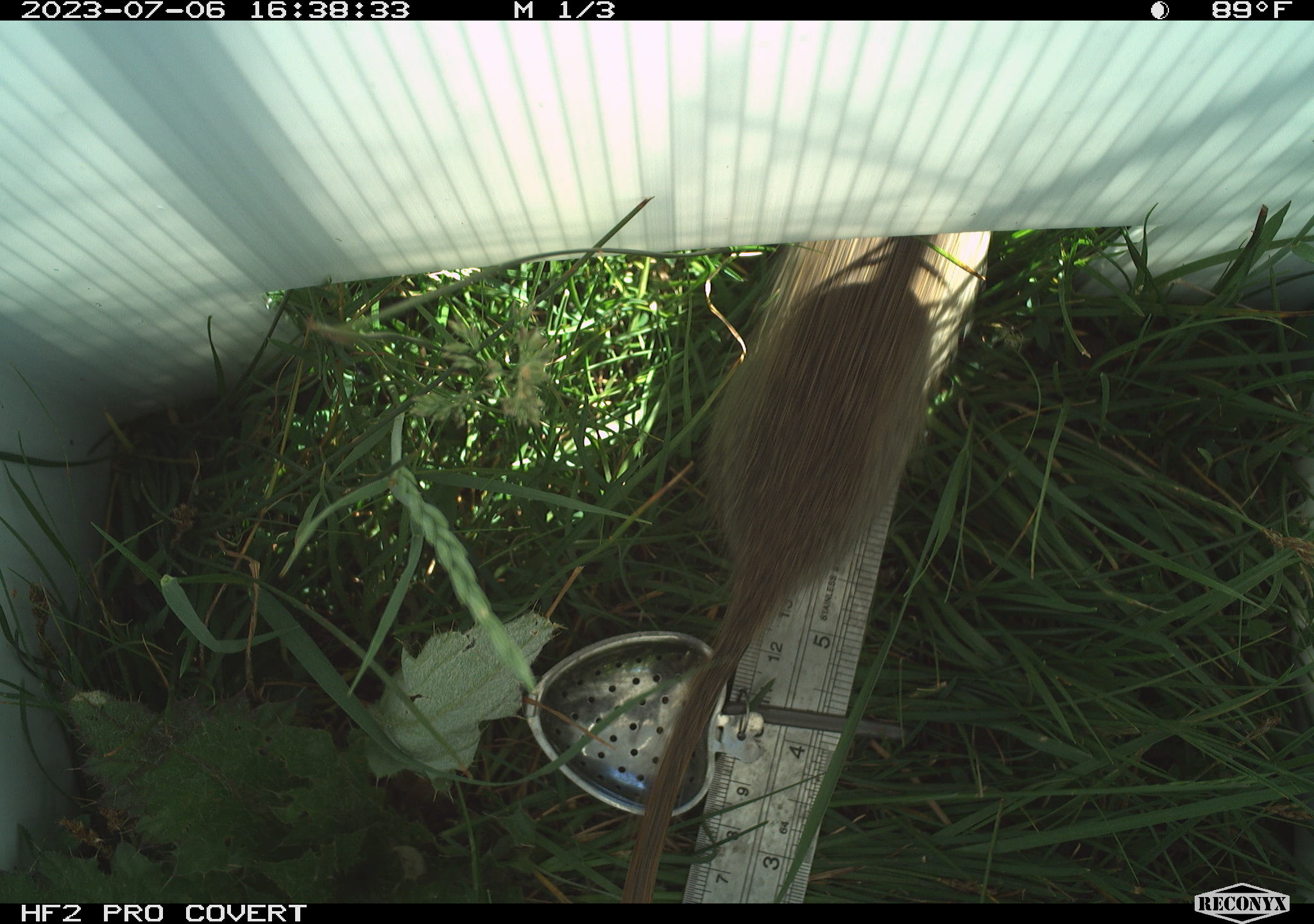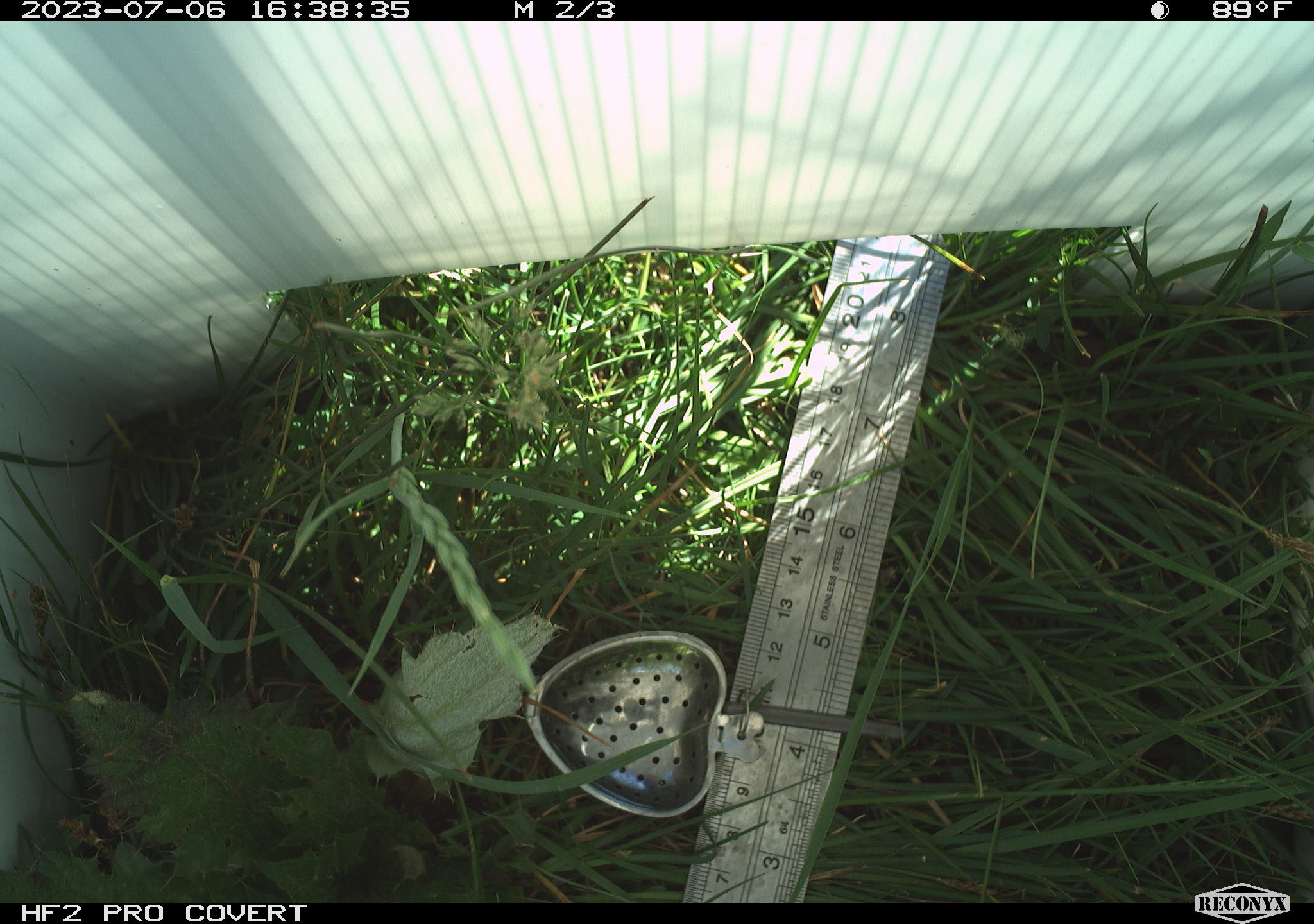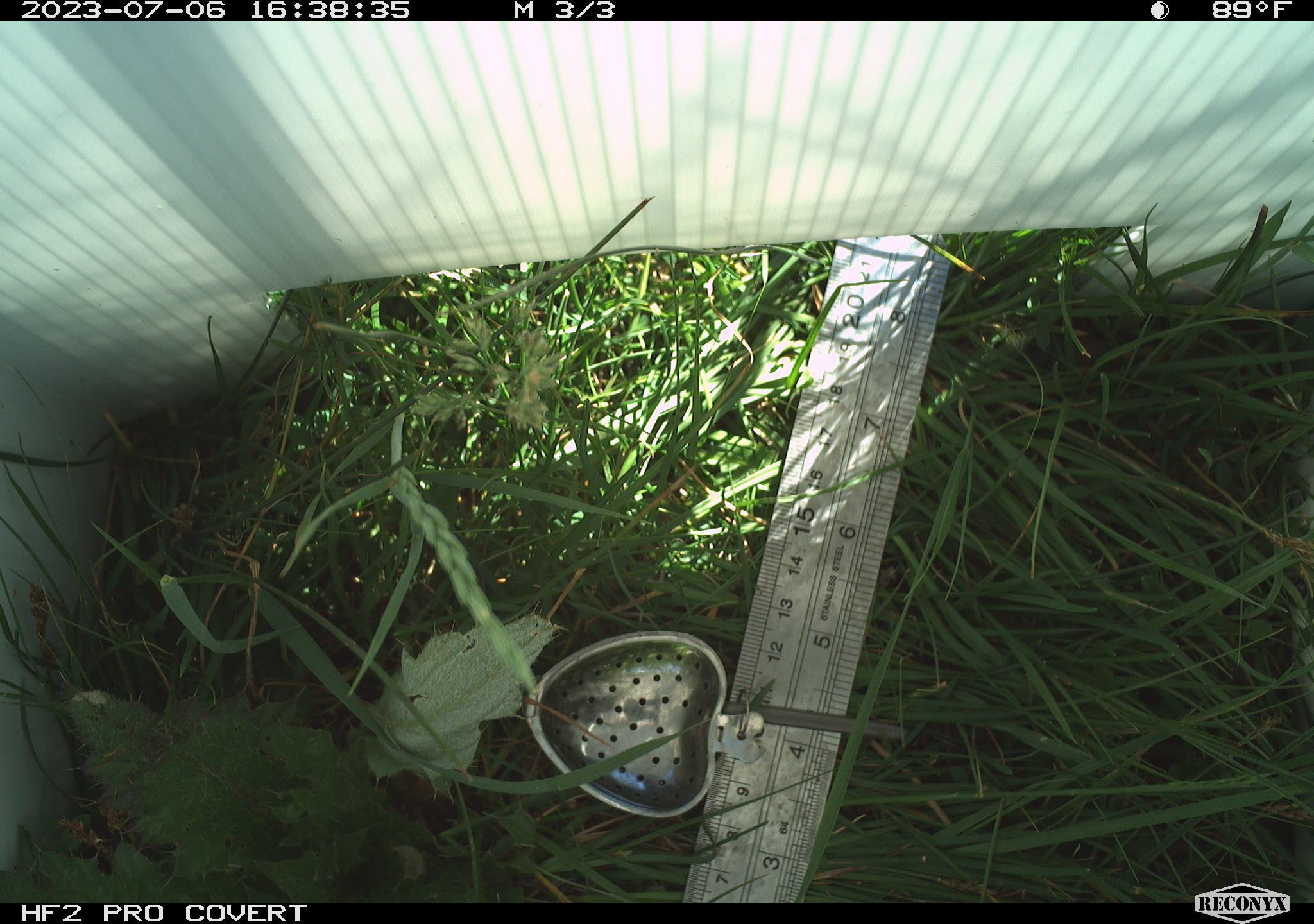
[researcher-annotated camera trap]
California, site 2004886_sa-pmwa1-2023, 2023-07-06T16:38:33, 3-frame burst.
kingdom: Animalia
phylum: Chordata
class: Mammalia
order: Rodentia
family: Sciuridae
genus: Urocitellus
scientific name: Urocitellus beldingi beldingi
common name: belding's ground squirrel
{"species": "belding's ground squirrel (Urocitellus beldingi beldingi)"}